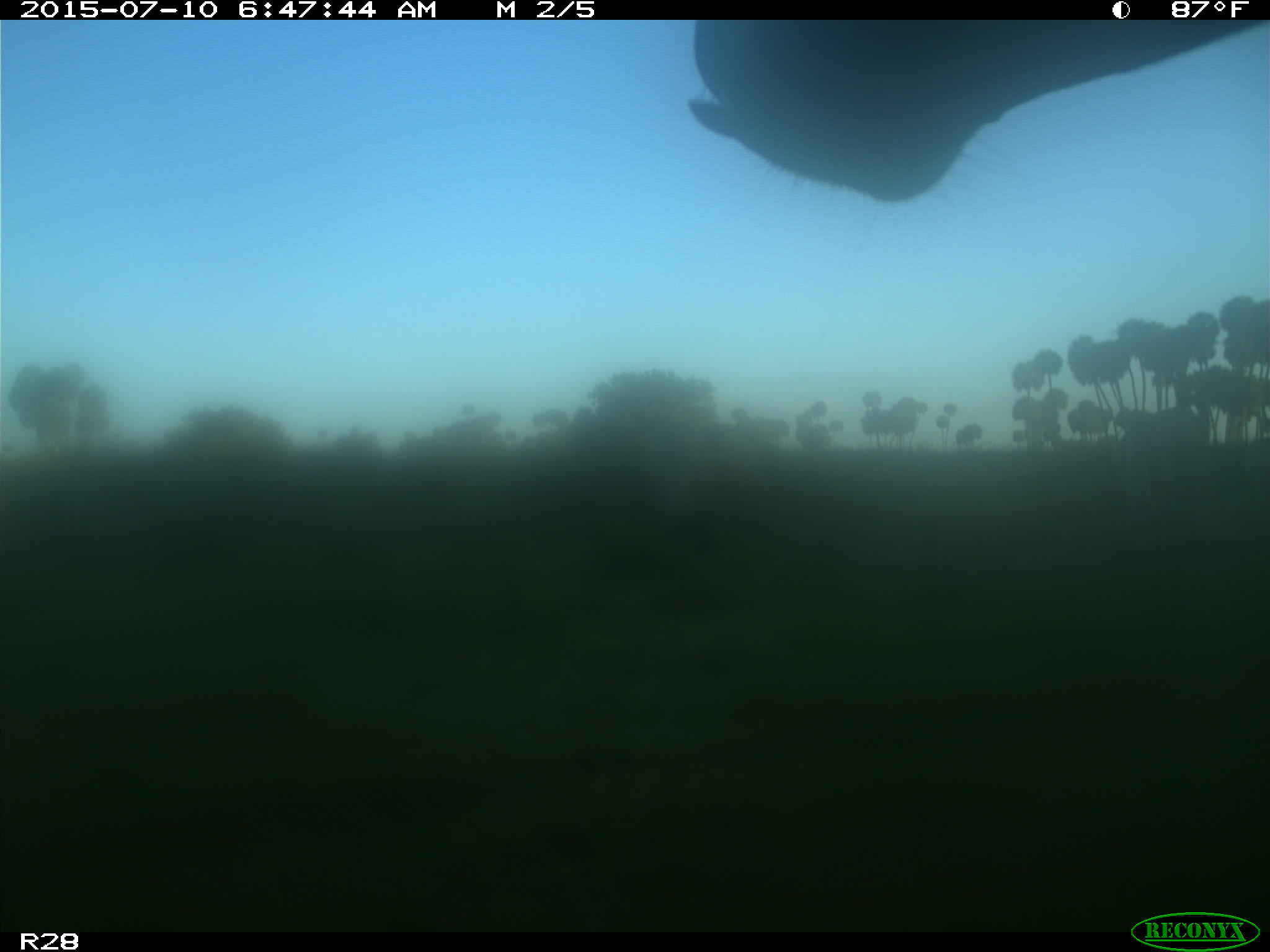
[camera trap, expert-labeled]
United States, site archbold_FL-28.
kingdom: Animalia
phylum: Chordata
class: Mammalia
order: Artiodactyla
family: Bovidae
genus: Bos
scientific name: Bos taurus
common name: domestic cow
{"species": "Bos taurus (domestic cow)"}